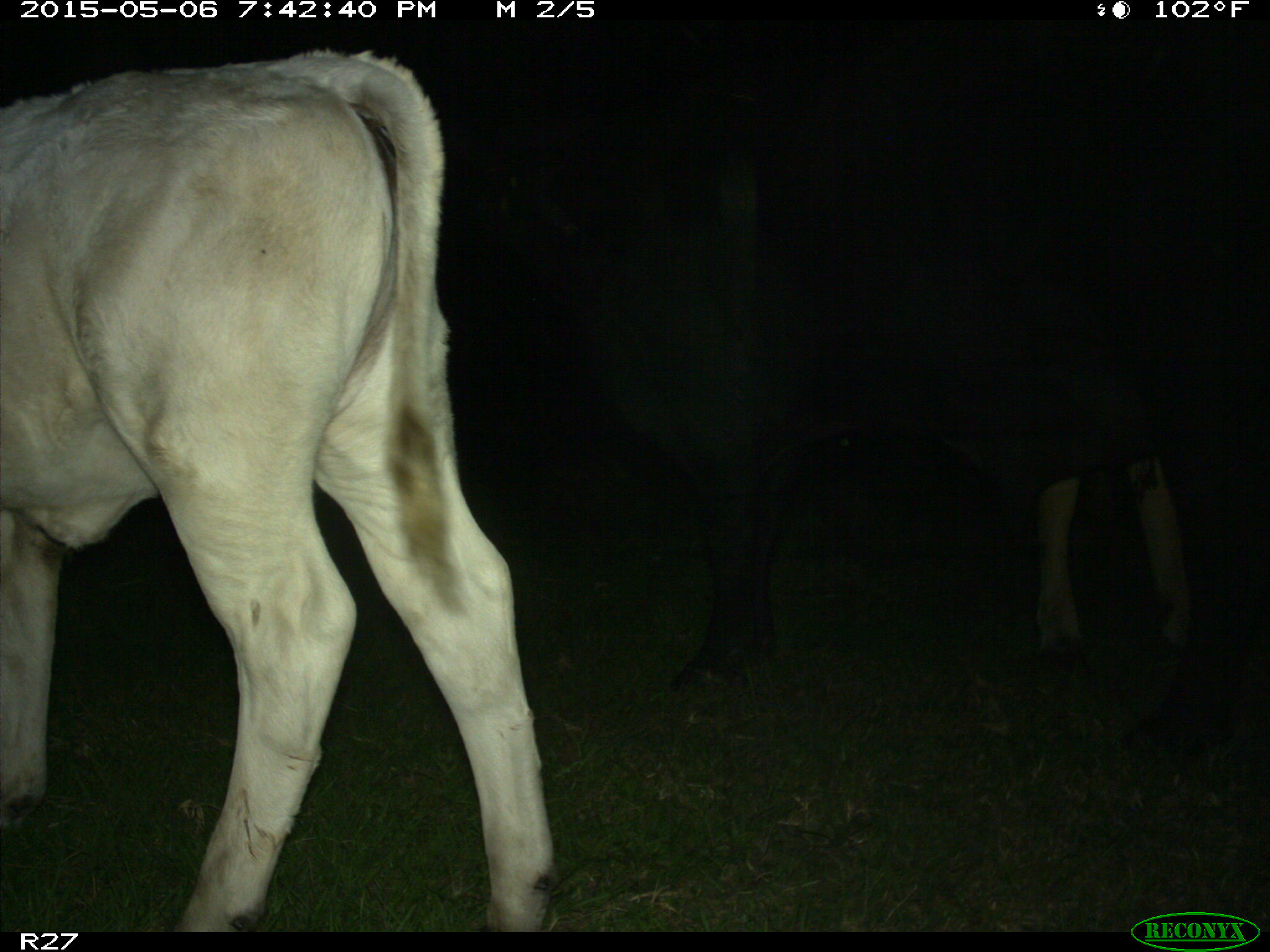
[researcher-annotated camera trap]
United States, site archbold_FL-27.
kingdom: Animalia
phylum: Chordata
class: Mammalia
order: Artiodactyla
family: Bovidae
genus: Bos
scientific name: Bos taurus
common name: domestic cow